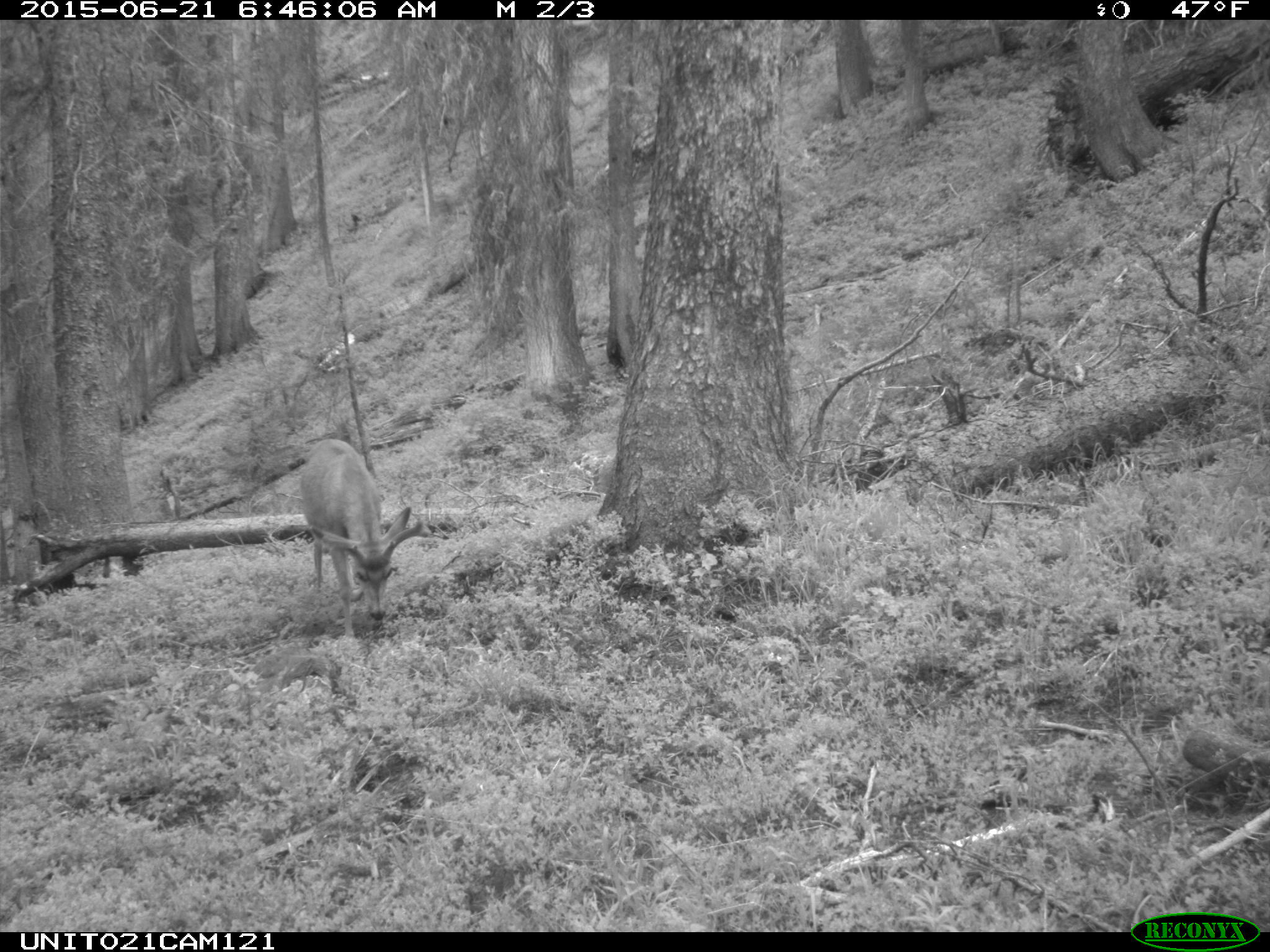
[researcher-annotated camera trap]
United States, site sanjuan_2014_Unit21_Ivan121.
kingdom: Animalia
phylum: Chordata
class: Mammalia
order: Artiodactyla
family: Cervidae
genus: Odocoileus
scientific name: Odocoileus hemionus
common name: mule deer